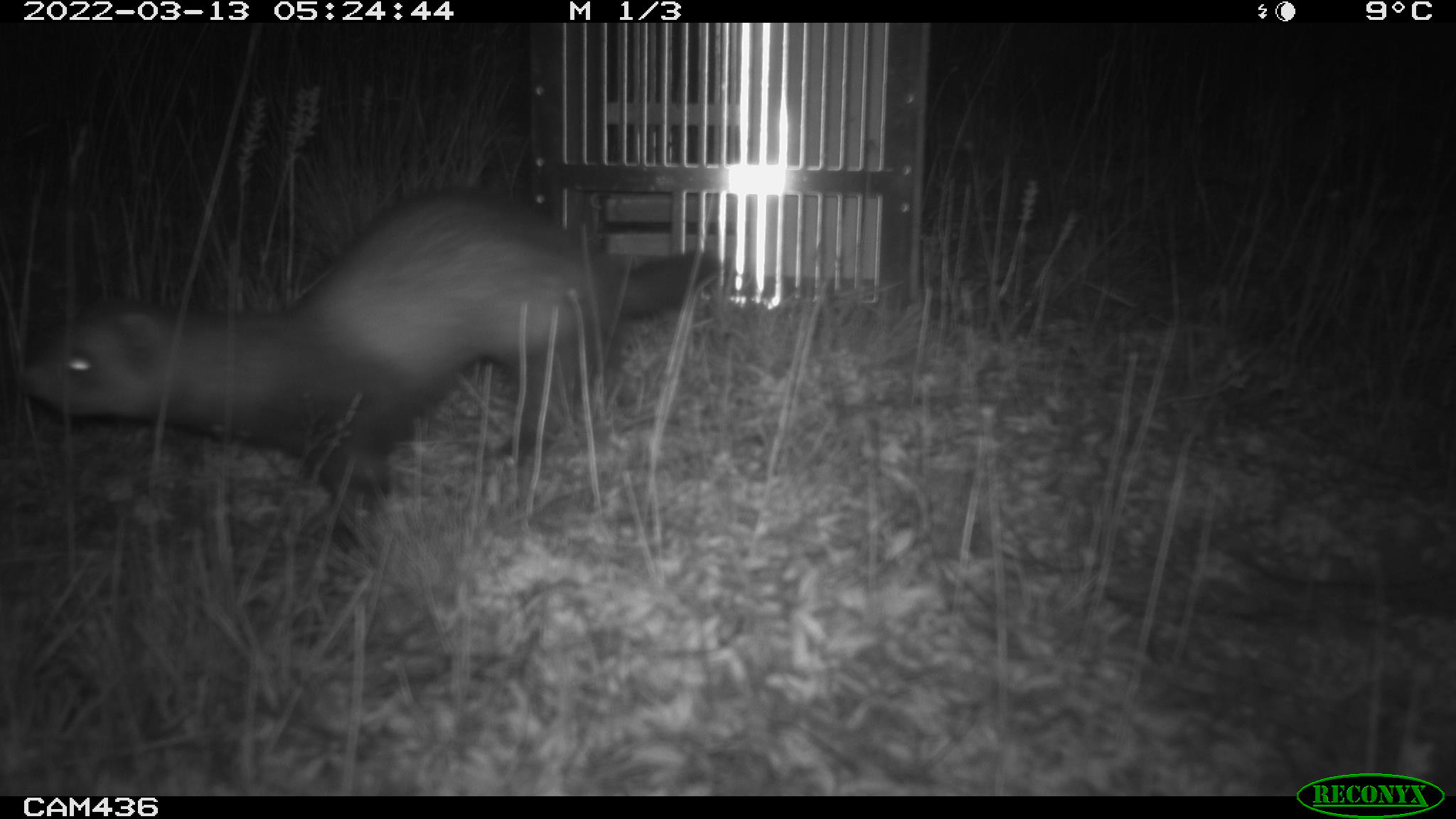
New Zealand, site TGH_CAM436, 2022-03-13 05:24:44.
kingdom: Animalia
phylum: Chordata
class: Mammalia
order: Carnivora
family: Mustelidae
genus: Mustela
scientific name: Mustela furo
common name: ferret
Ferret (Mustela furo).